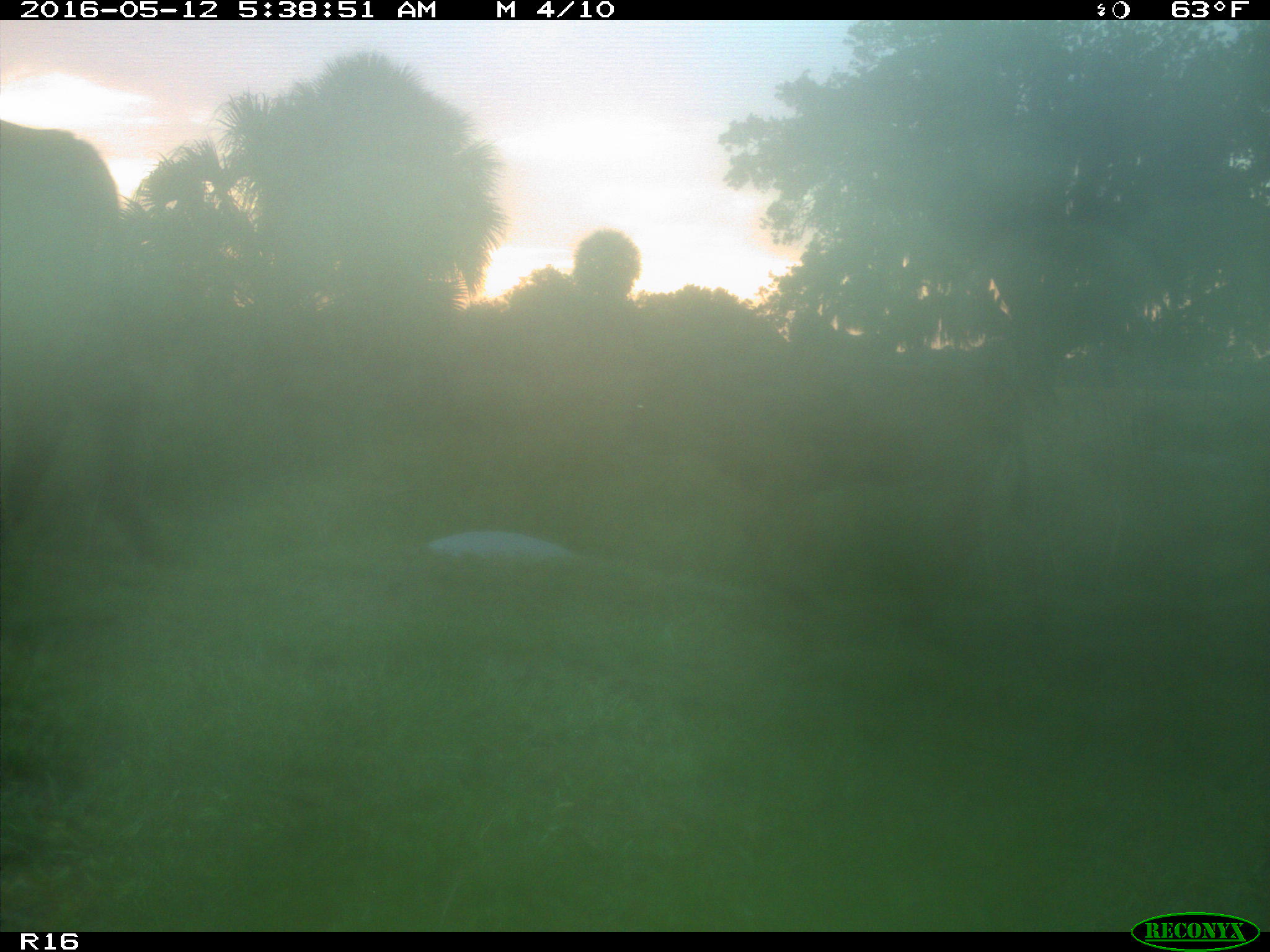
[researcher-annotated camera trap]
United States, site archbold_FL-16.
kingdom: Animalia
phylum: Chordata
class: Mammalia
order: Artiodactyla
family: Bovidae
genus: Bos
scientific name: Bos taurus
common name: domestic cow